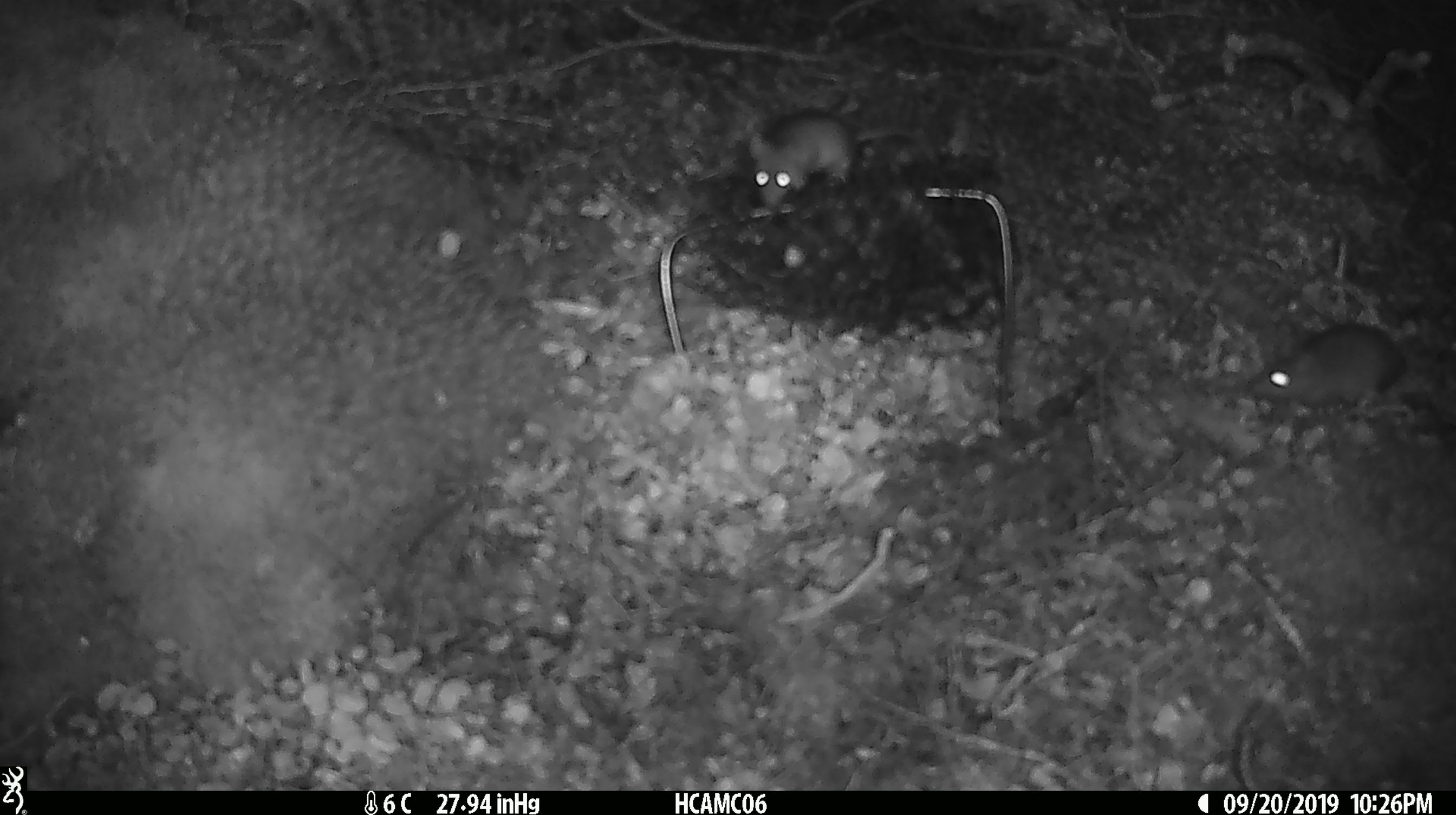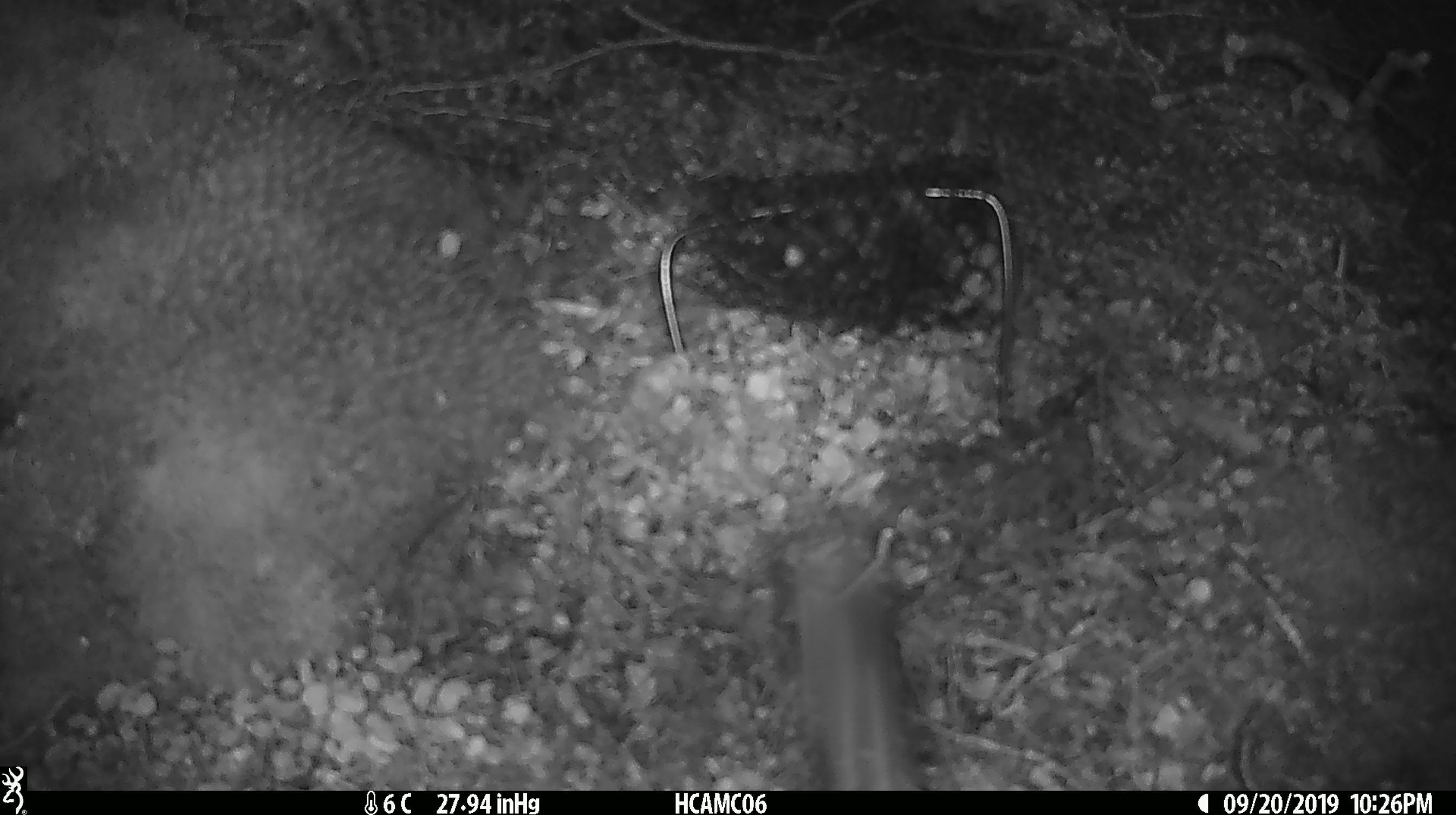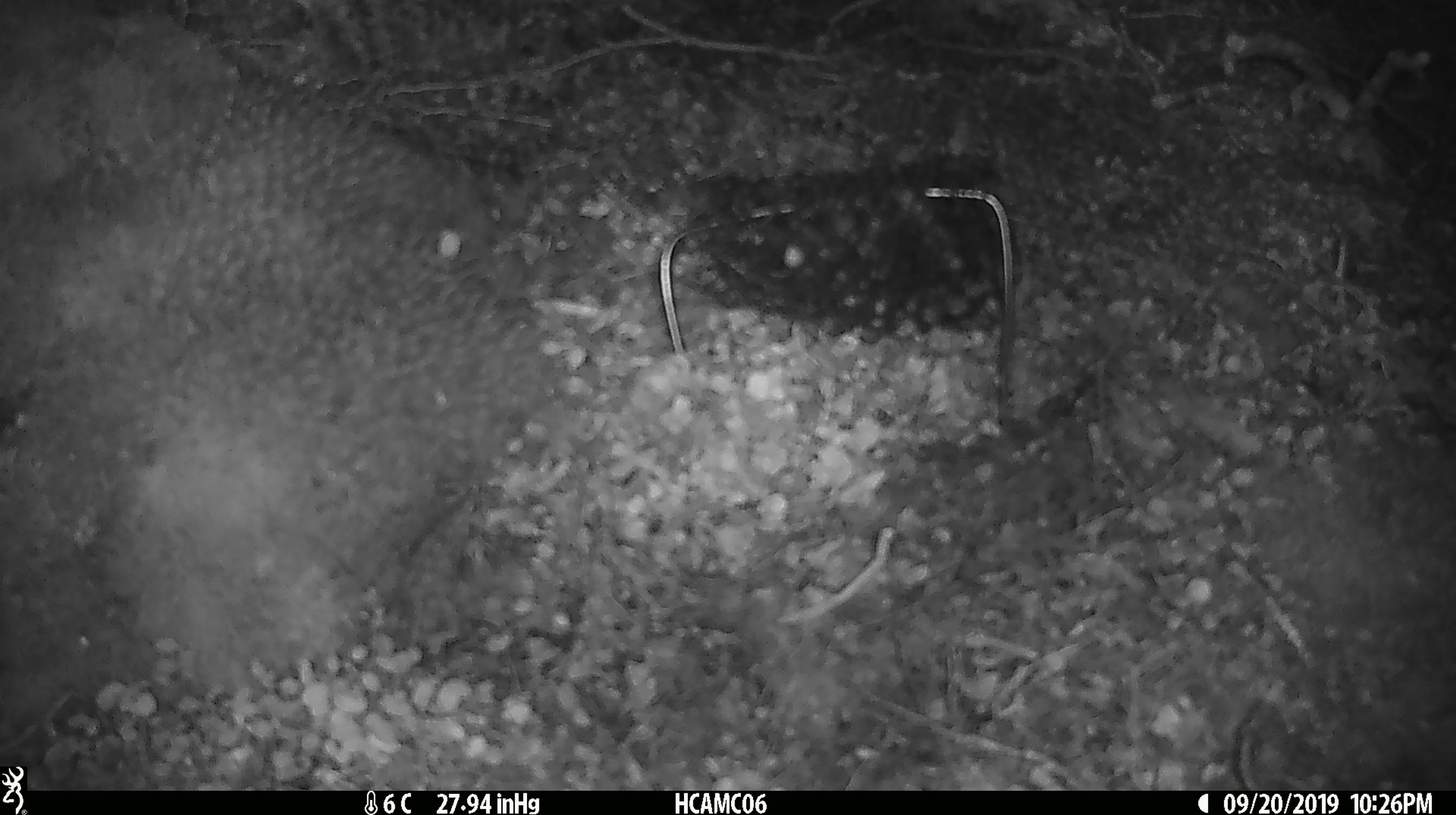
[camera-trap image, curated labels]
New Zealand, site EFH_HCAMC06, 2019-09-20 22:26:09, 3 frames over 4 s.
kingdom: Animalia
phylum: Chordata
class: Mammalia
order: Rodentia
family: Muridae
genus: Mus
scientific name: Mus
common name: mouse